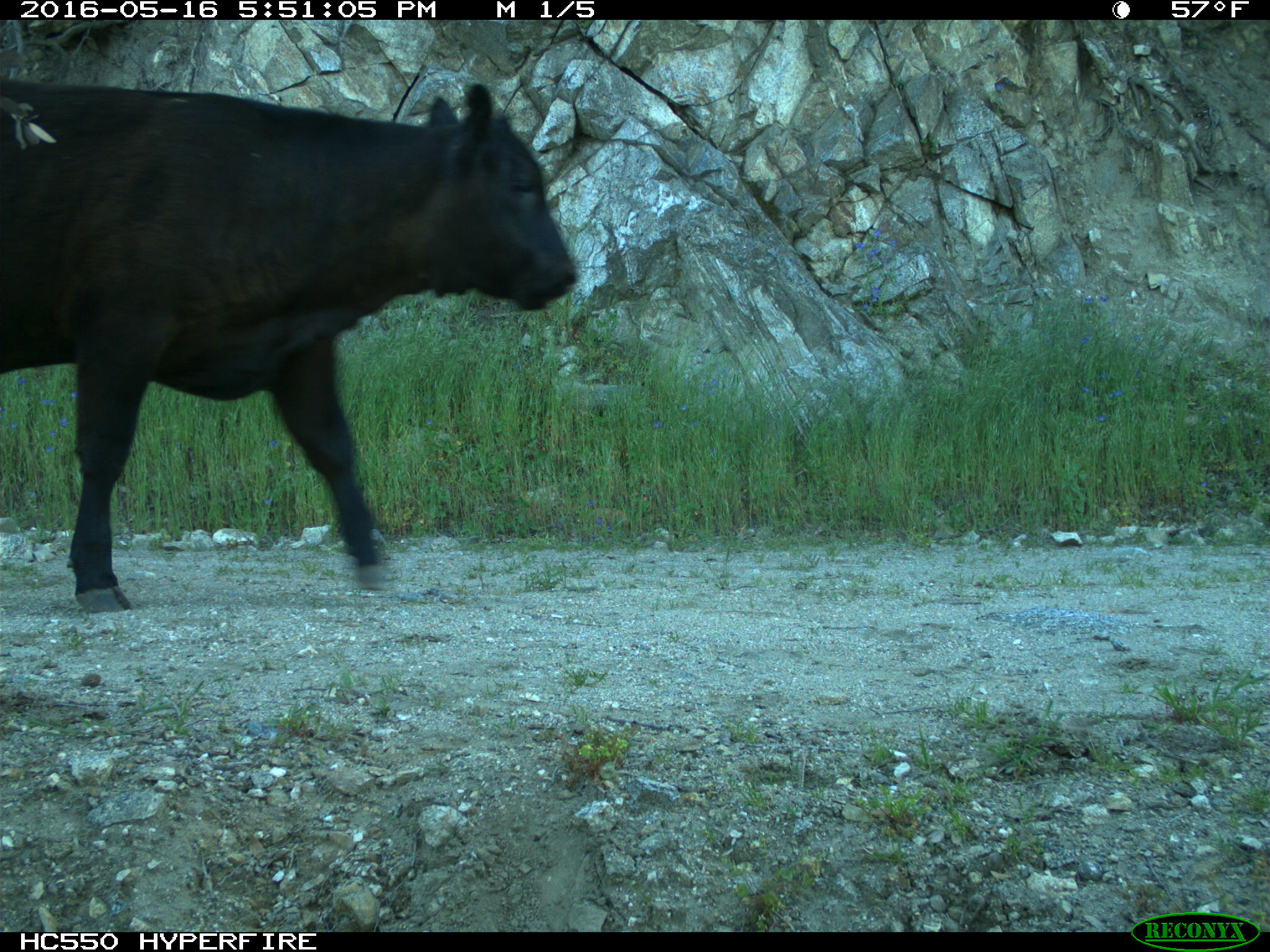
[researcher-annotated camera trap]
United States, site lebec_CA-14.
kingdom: Animalia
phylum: Chordata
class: Mammalia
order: Artiodactyla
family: Bovidae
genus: Bos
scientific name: Bos taurus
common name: domestic cow